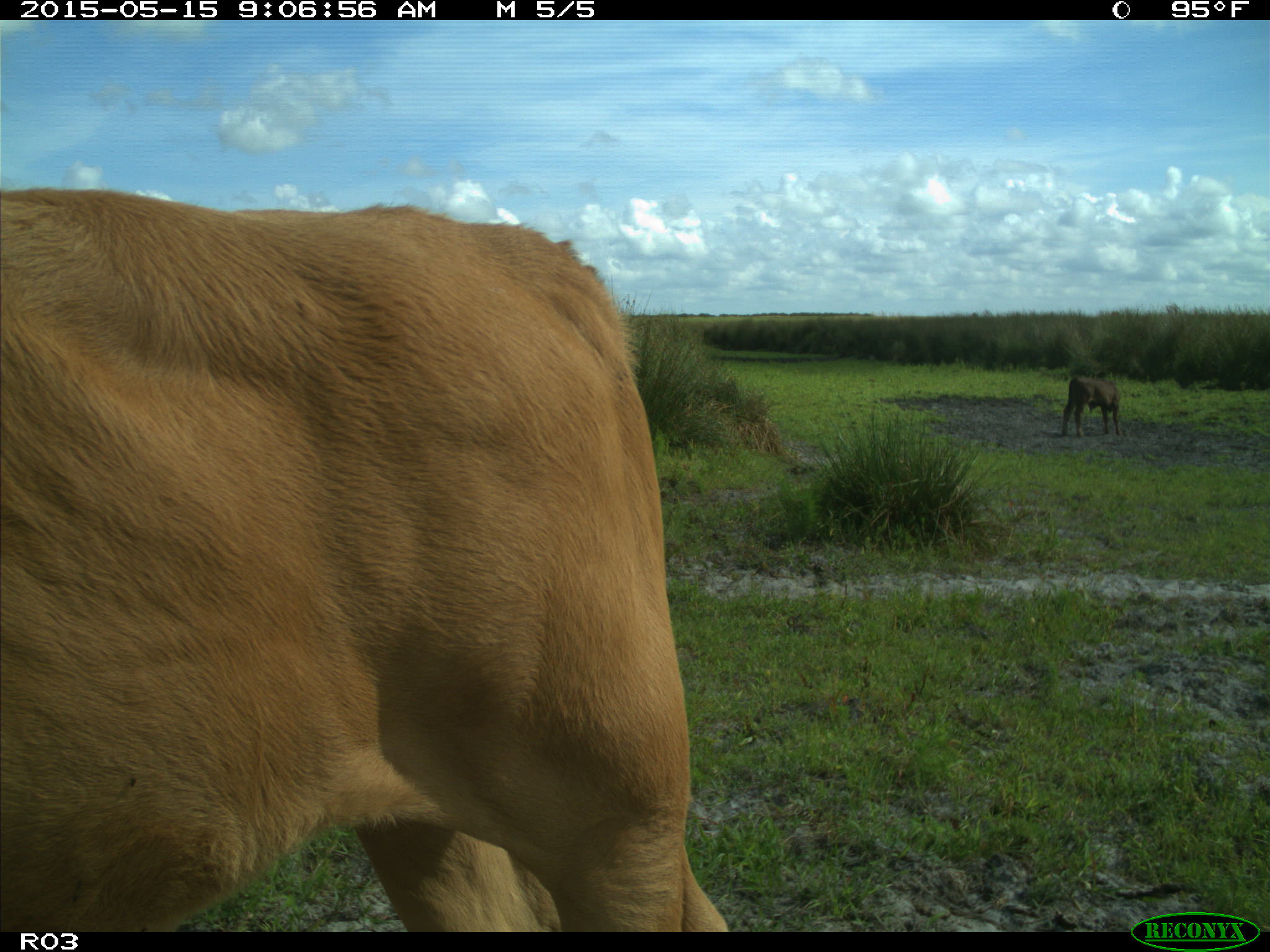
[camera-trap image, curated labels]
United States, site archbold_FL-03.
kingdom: Animalia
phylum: Chordata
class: Mammalia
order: Artiodactyla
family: Bovidae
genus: Bos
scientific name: Bos taurus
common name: domestic cow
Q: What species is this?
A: Bos taurus (domestic cow).